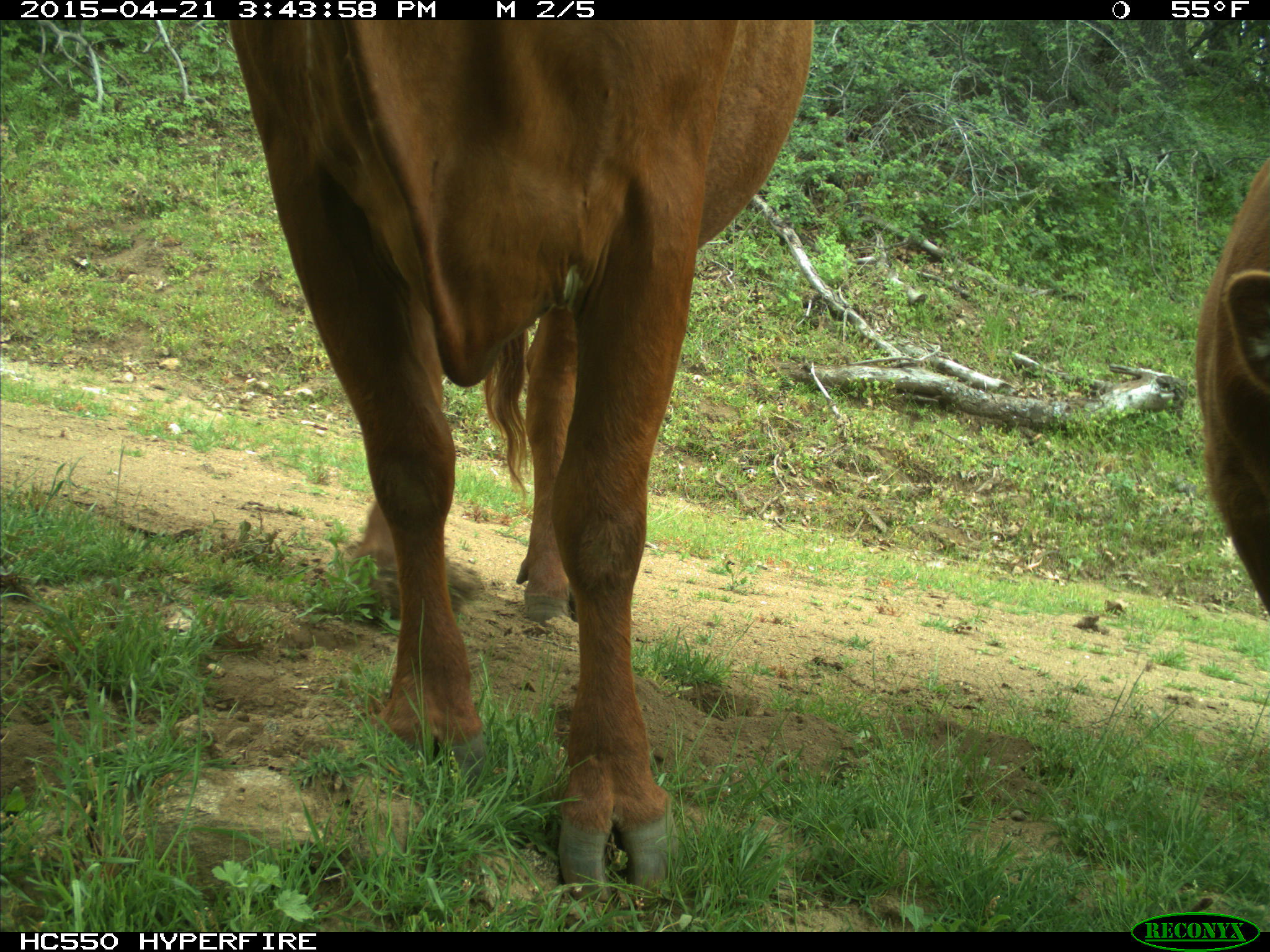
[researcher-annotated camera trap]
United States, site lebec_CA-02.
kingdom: Animalia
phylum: Chordata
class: Mammalia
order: Artiodactyla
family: Bovidae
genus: Bos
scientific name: Bos taurus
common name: domestic cow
Bos taurus (domestic cow).